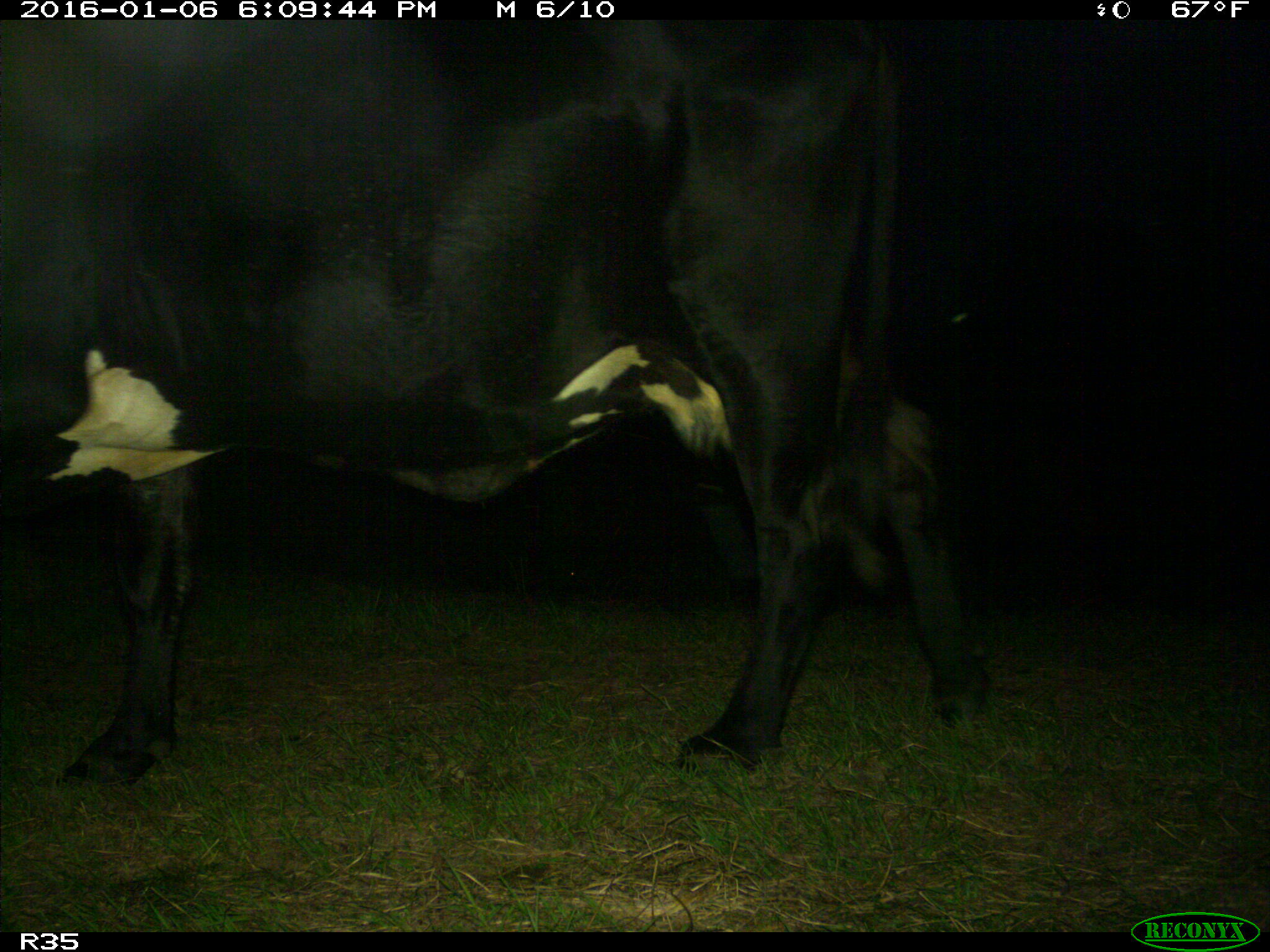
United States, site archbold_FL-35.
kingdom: Animalia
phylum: Chordata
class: Mammalia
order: Artiodactyla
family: Bovidae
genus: Bos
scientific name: Bos taurus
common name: domestic cow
Bos taurus (domestic cow).